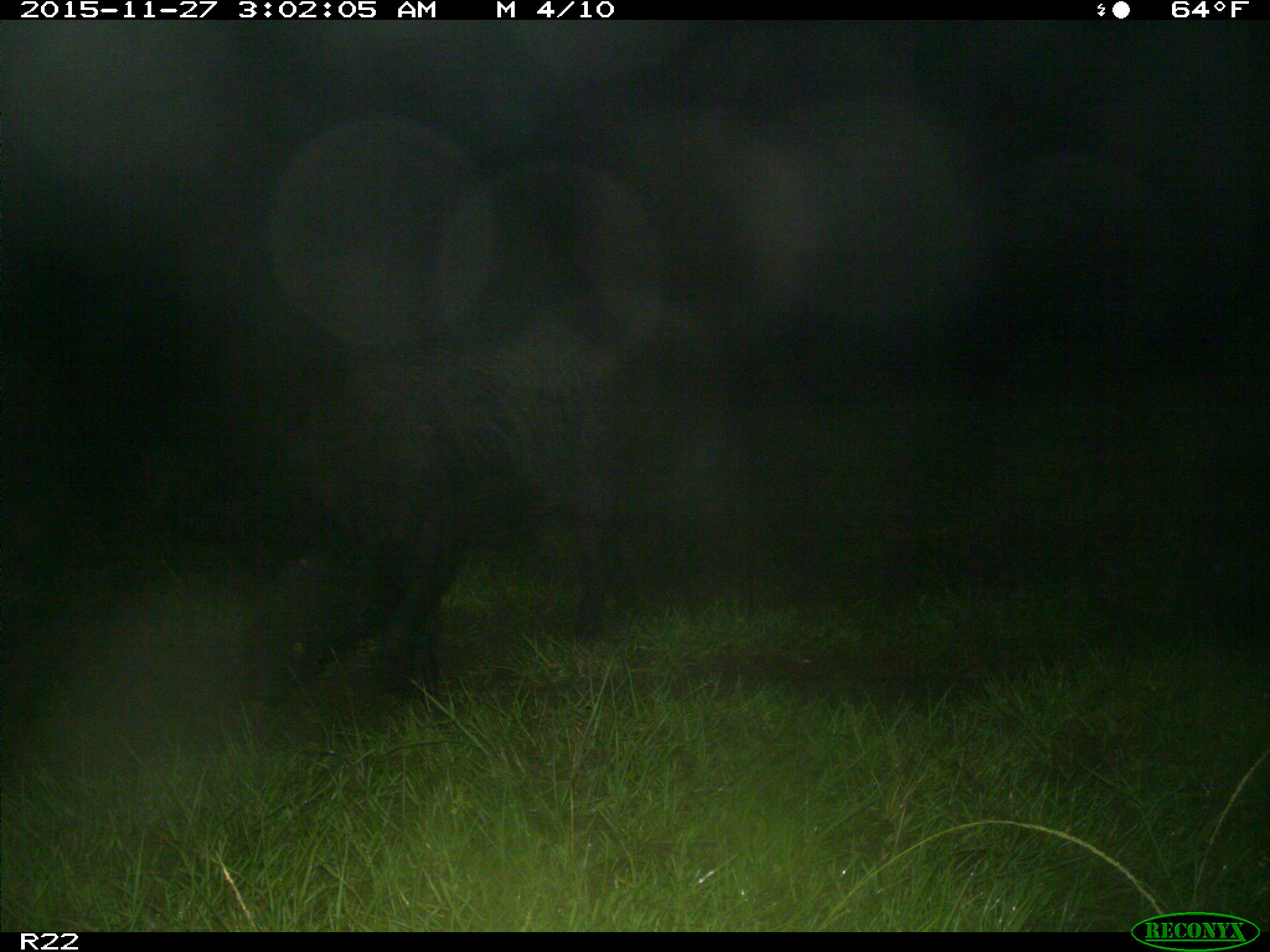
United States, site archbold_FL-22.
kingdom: Animalia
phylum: Chordata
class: Mammalia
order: Artiodactyla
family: Suidae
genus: Sus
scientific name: Sus scrofa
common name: wild boar